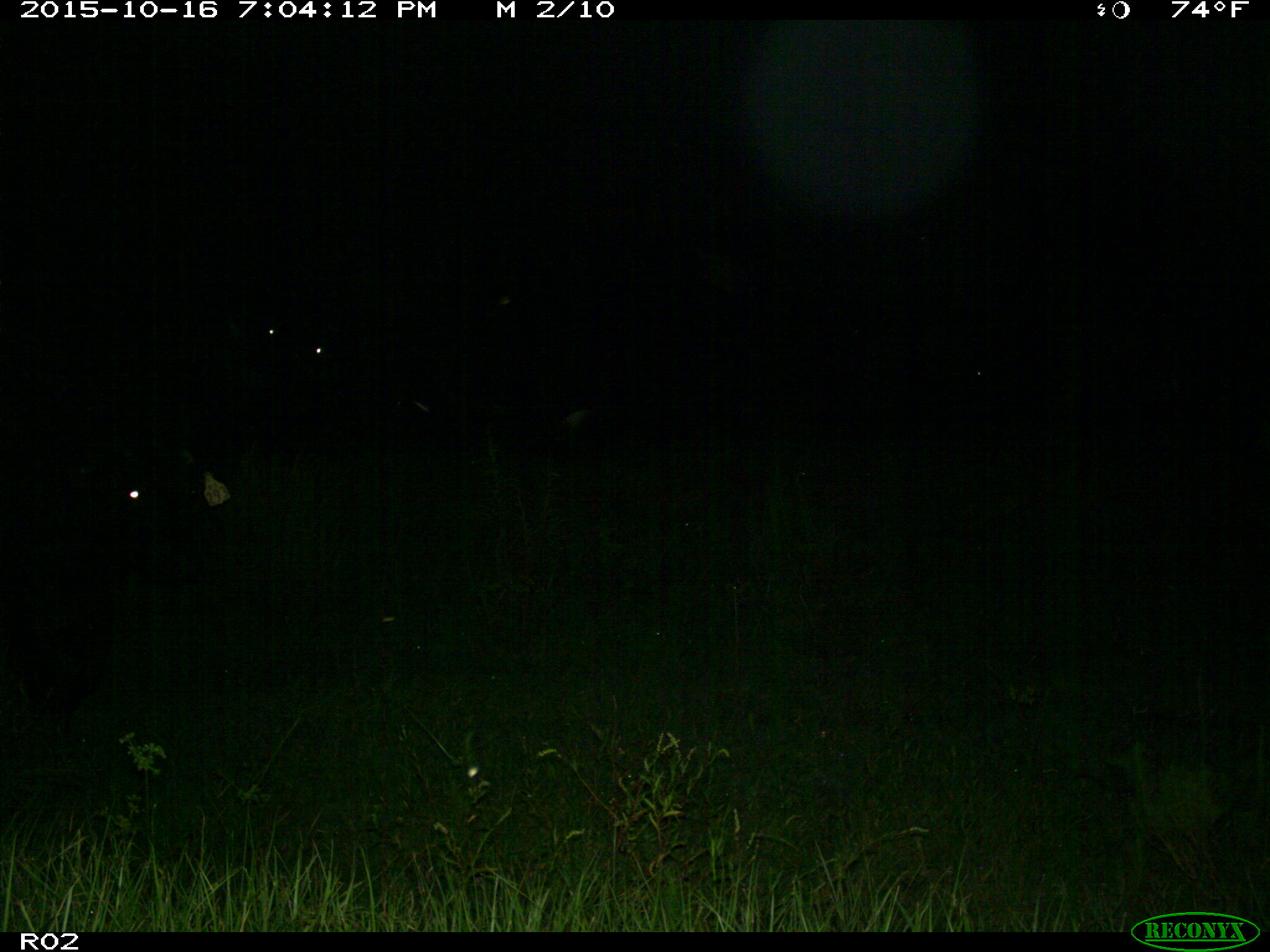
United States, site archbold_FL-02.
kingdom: Animalia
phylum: Chordata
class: Mammalia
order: Artiodactyla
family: Bovidae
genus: Bos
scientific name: Bos taurus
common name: domestic cow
Bos taurus (domestic cow).